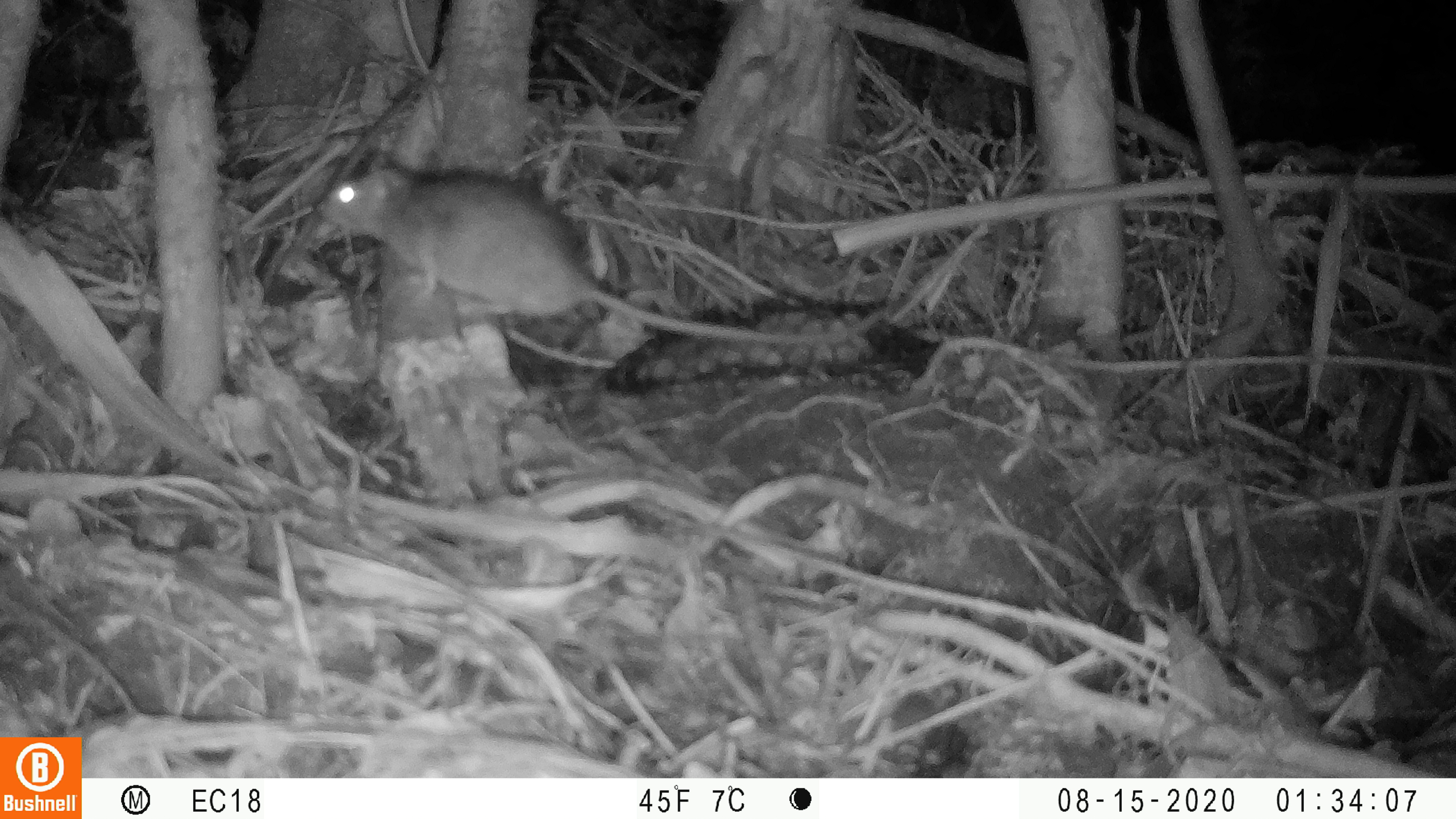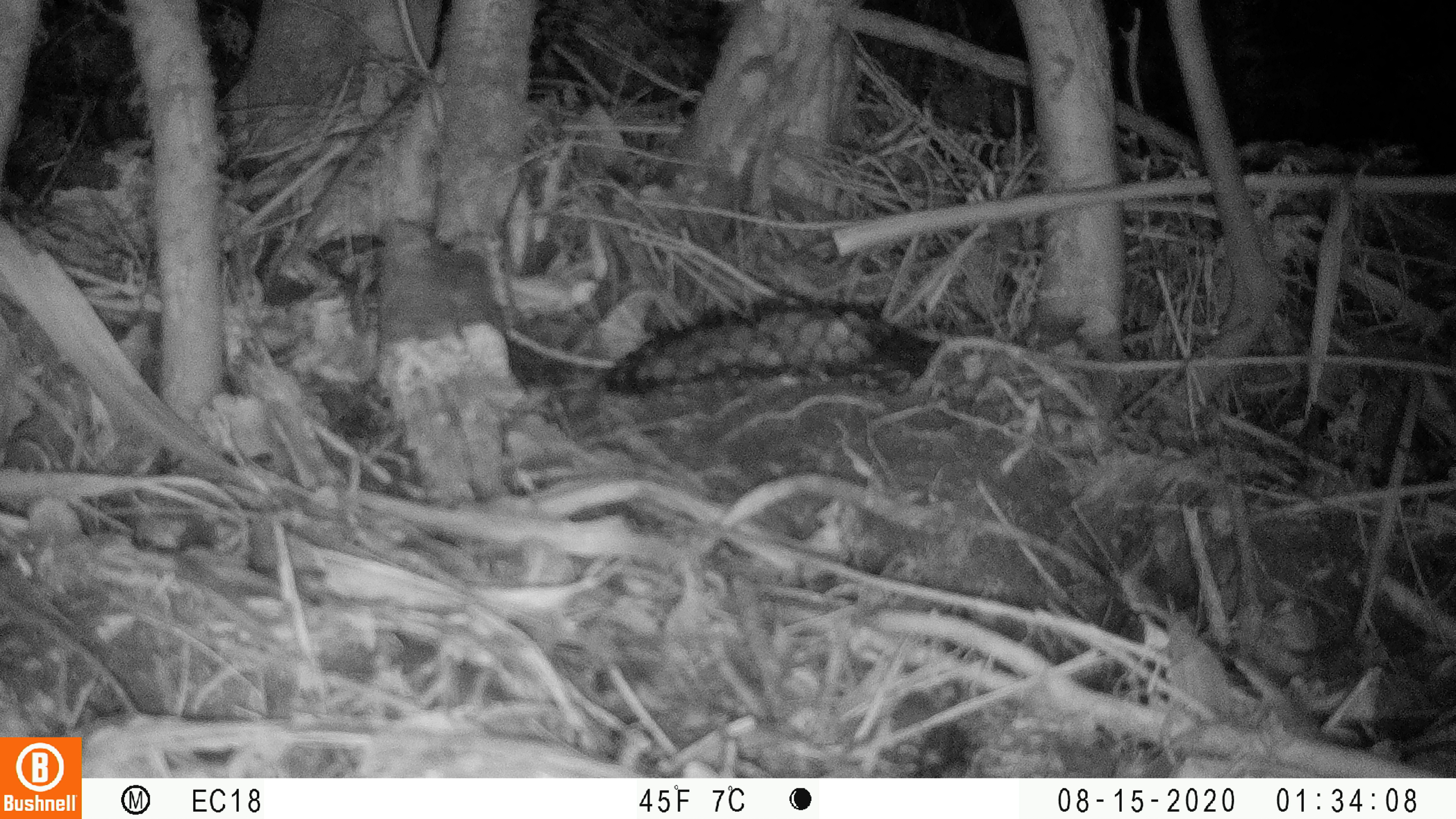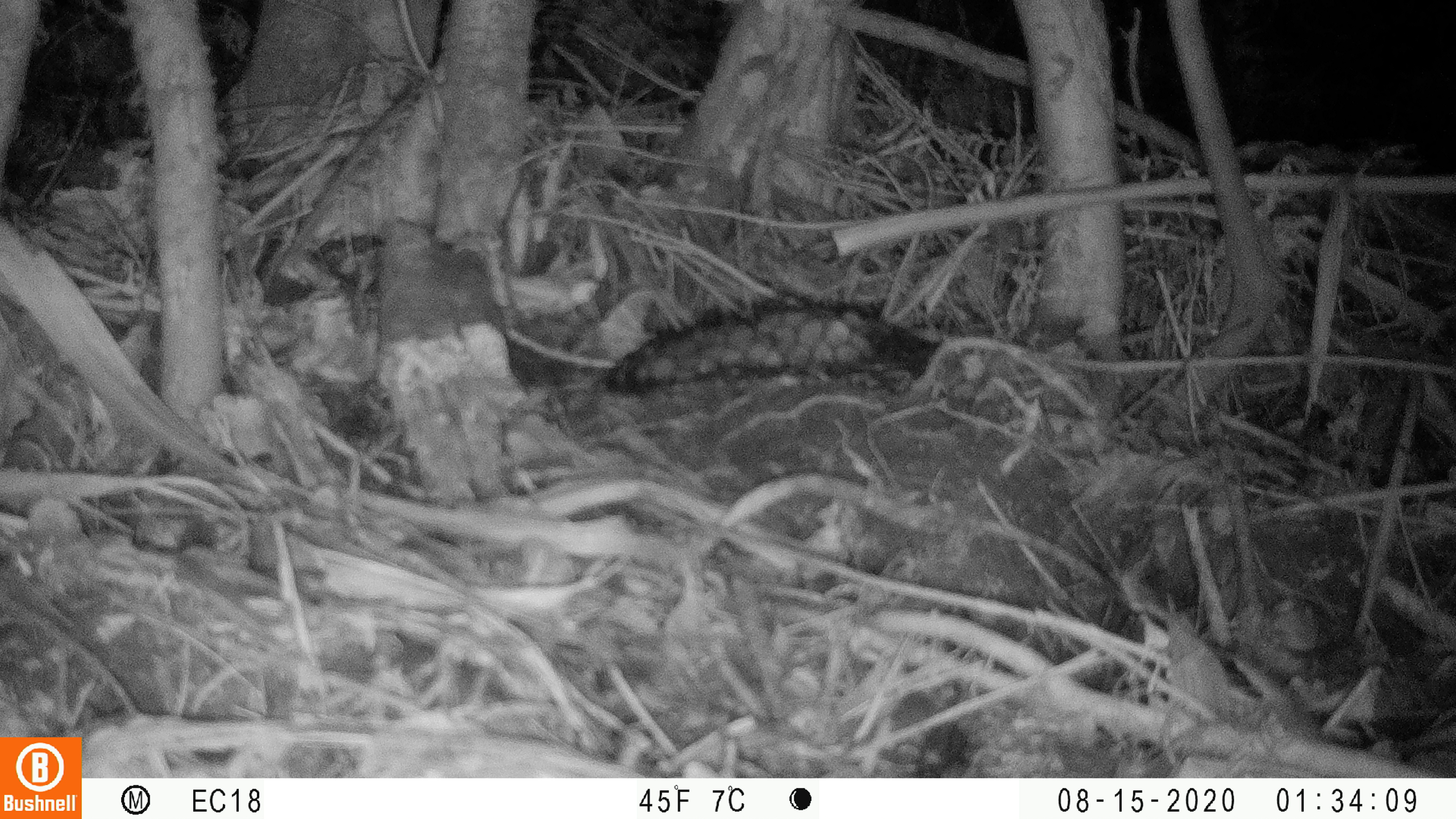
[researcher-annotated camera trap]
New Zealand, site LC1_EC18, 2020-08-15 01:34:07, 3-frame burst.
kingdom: Animalia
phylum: Chordata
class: Mammalia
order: Rodentia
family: Muridae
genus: Rattus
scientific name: Rattus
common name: rat